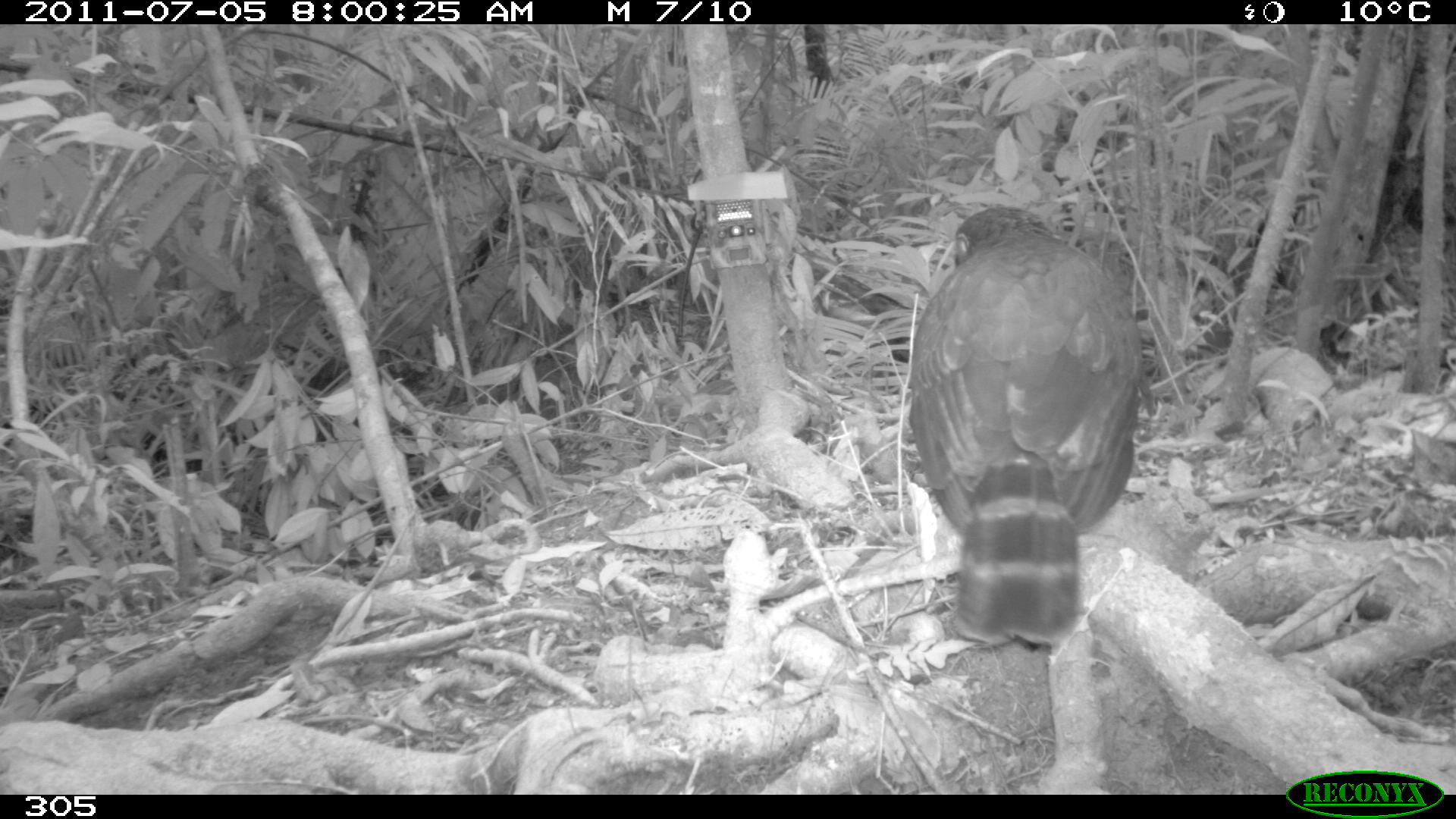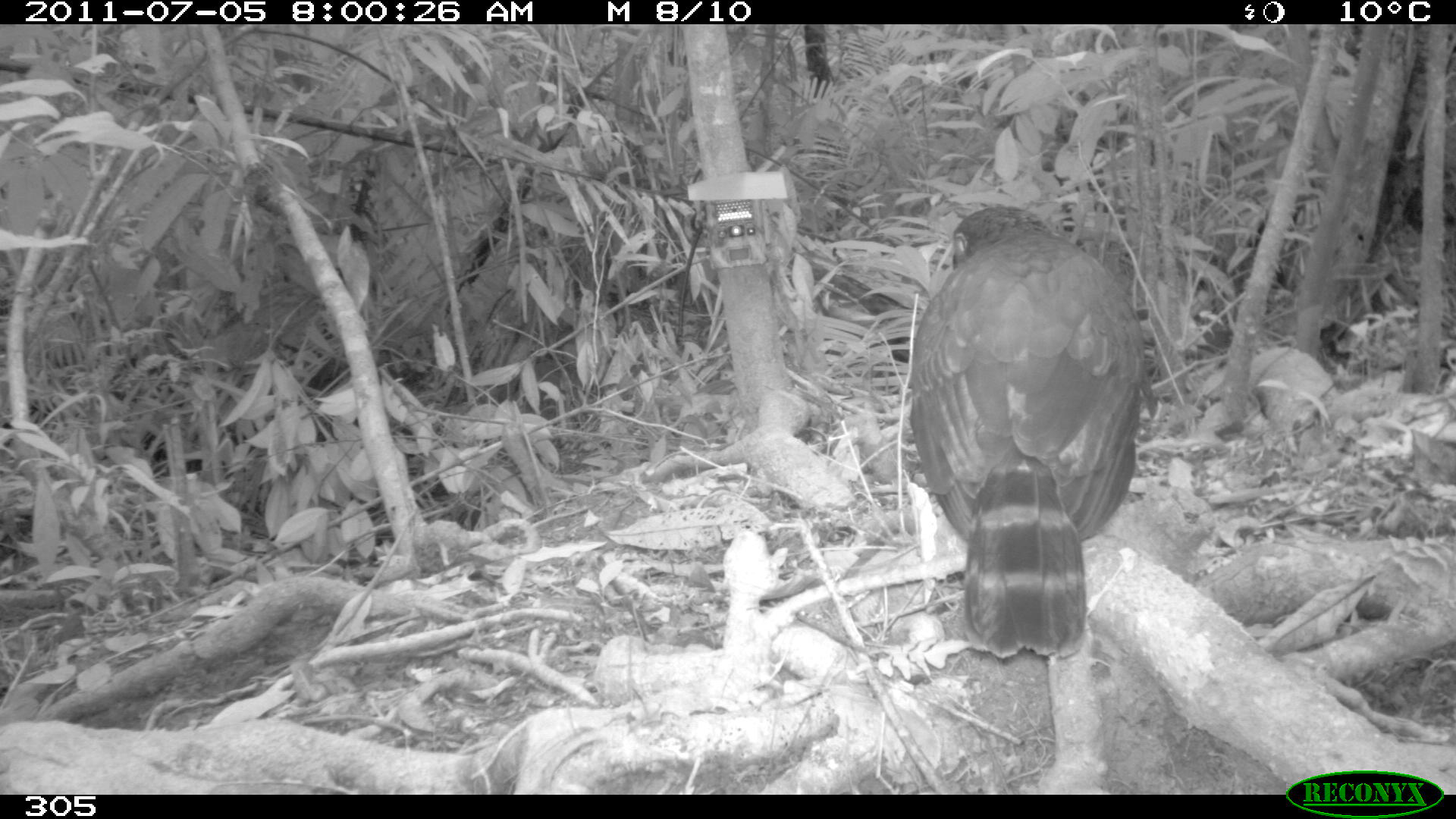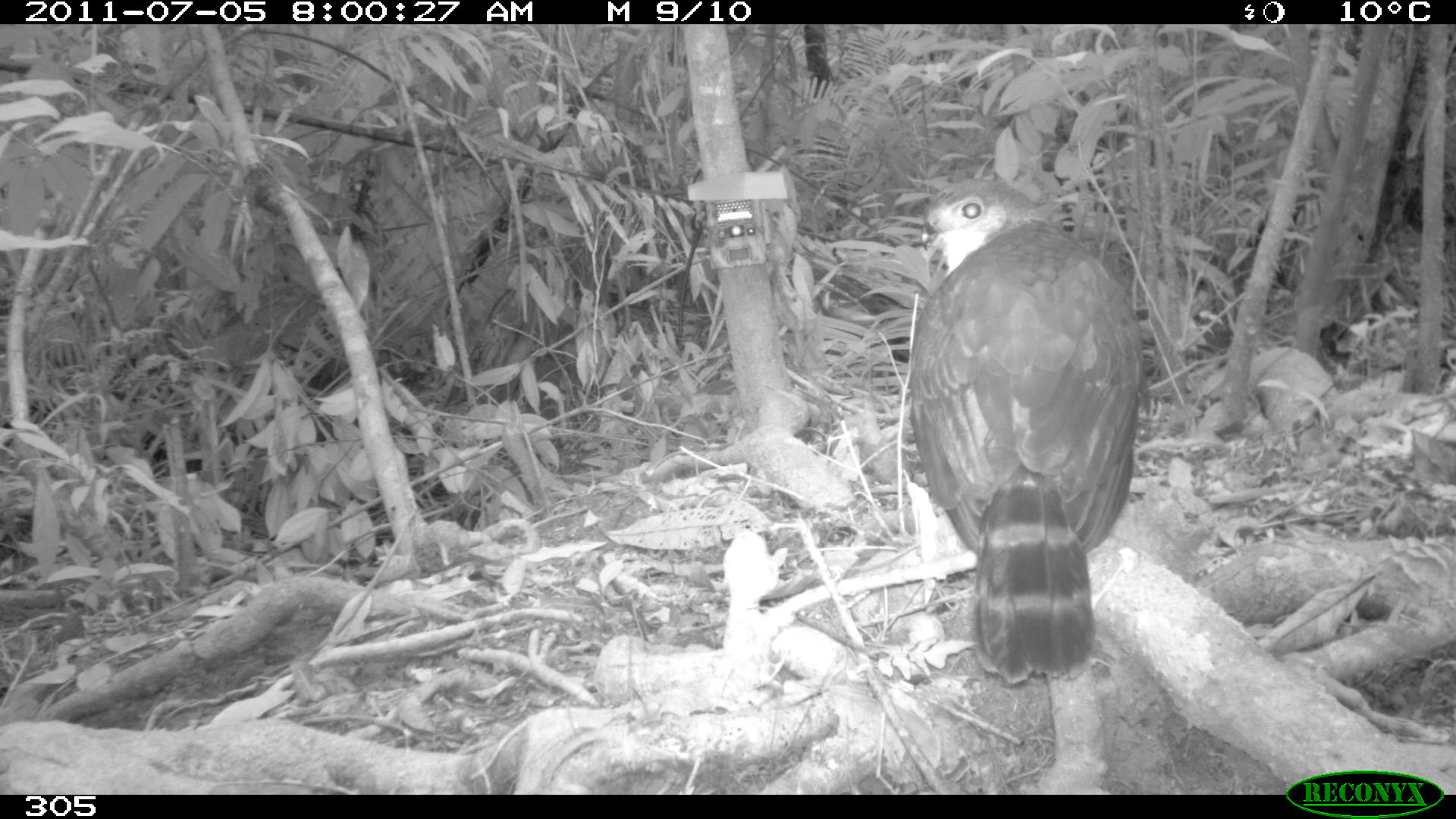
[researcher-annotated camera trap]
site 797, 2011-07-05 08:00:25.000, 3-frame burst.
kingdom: Animalia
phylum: Chordata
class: Aves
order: Falconiformes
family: Falconidae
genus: Falco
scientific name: Falco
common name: falcons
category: falcon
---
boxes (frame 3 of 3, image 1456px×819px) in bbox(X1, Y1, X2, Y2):
falcon: bbox(903, 175, 1147, 683)